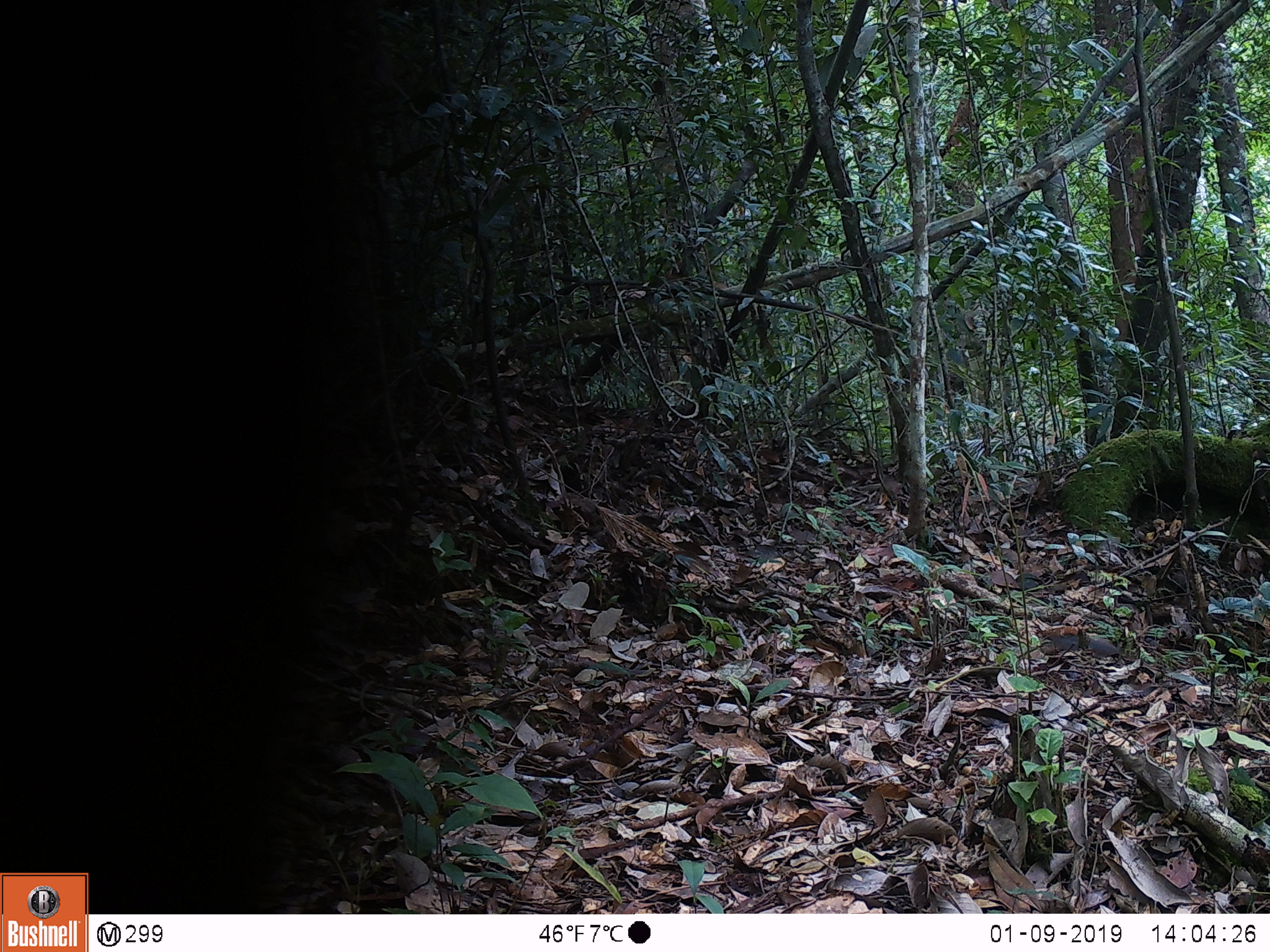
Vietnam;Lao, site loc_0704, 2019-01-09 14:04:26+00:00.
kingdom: Animalia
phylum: Chordata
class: Mammalia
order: Rodentia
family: Sciuridae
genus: Dremomys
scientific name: Dremomys rufigenis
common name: red-cheeked squirrel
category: red cheeked squirrel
Red cheeked squirrel (red-cheeked squirrel) (Dremomys rufigenis). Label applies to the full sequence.